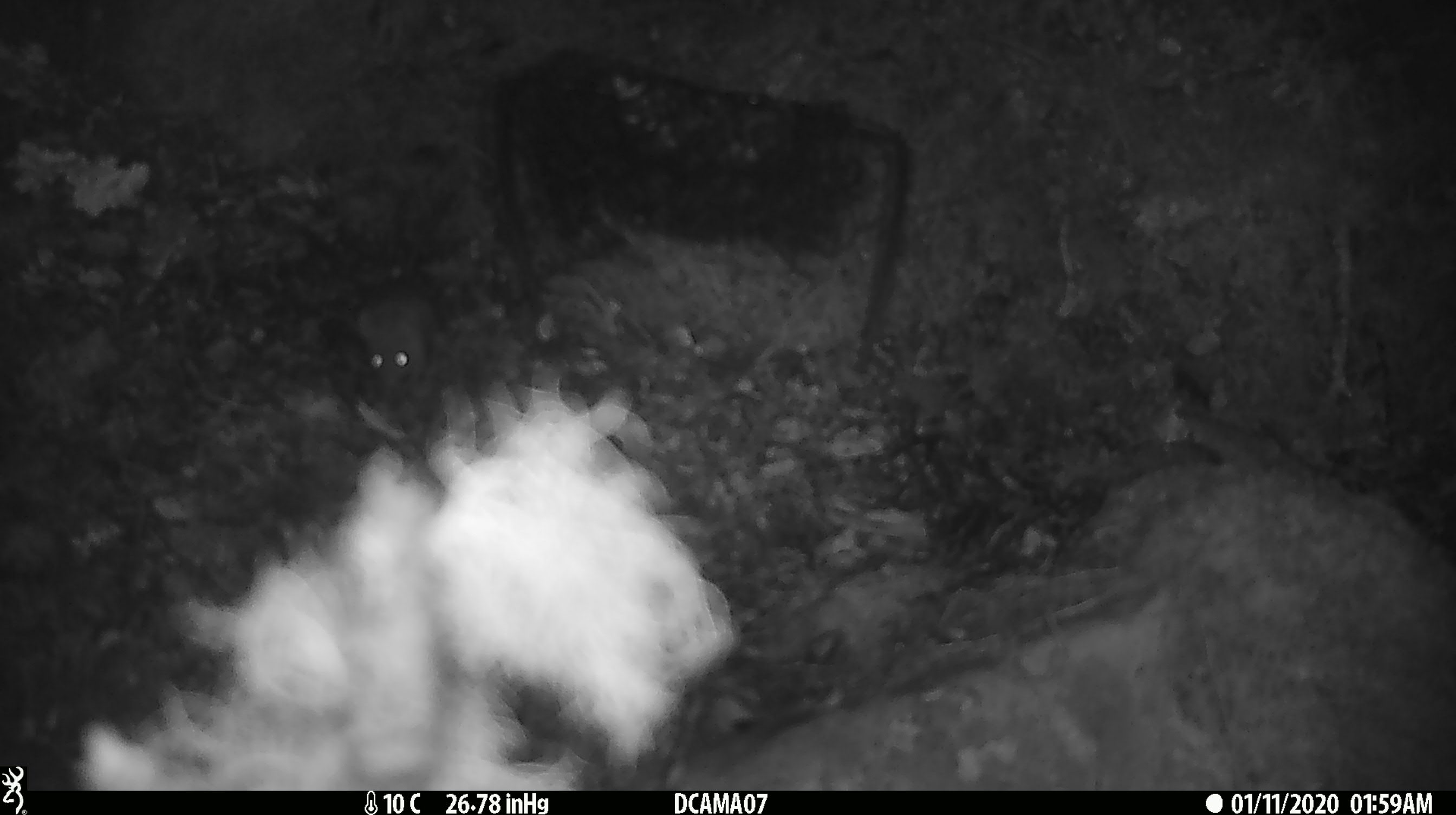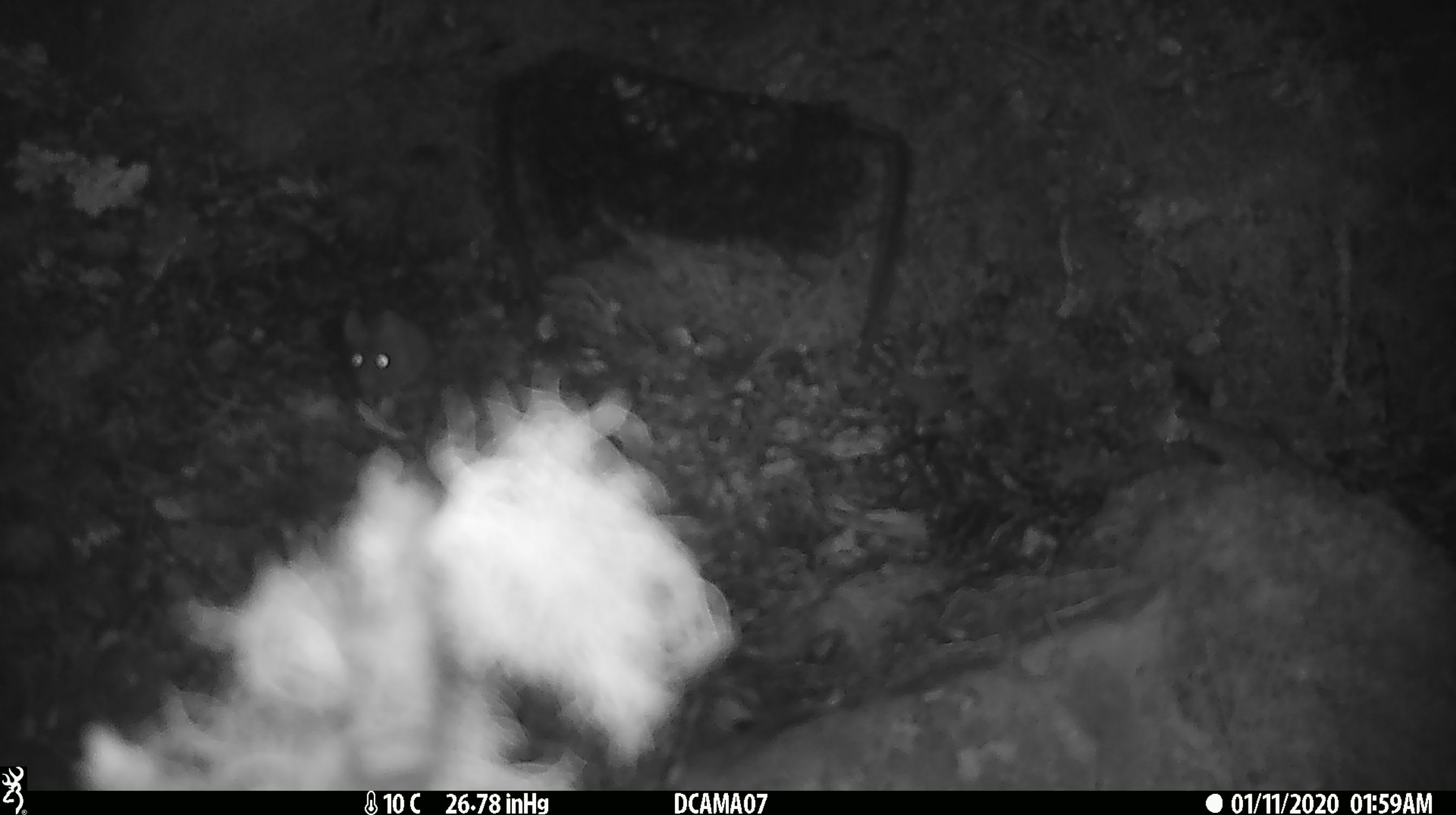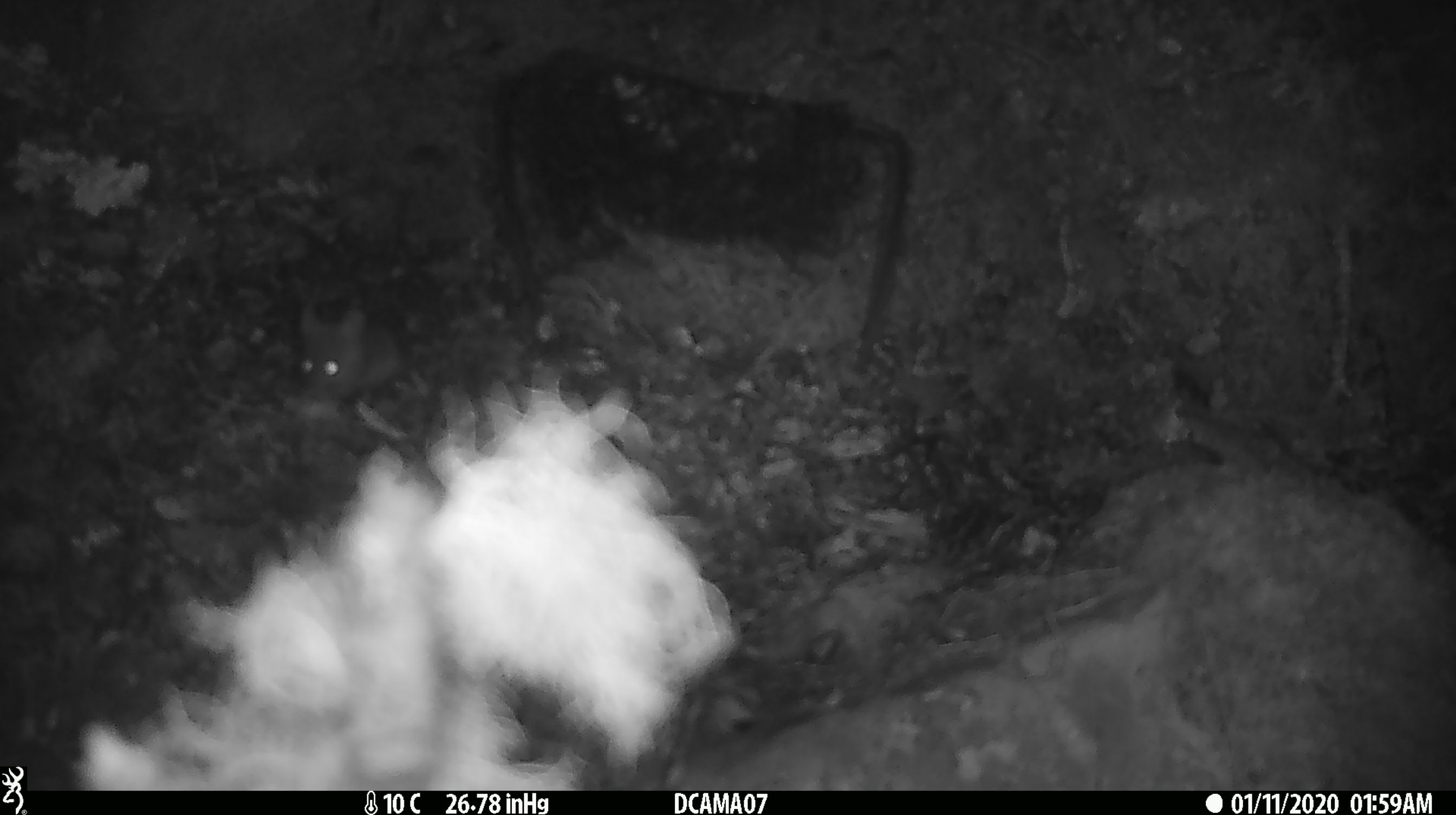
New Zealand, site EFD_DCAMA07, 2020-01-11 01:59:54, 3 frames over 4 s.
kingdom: Animalia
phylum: Chordata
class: Mammalia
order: Rodentia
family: Muridae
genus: Mus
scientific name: Mus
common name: mouse